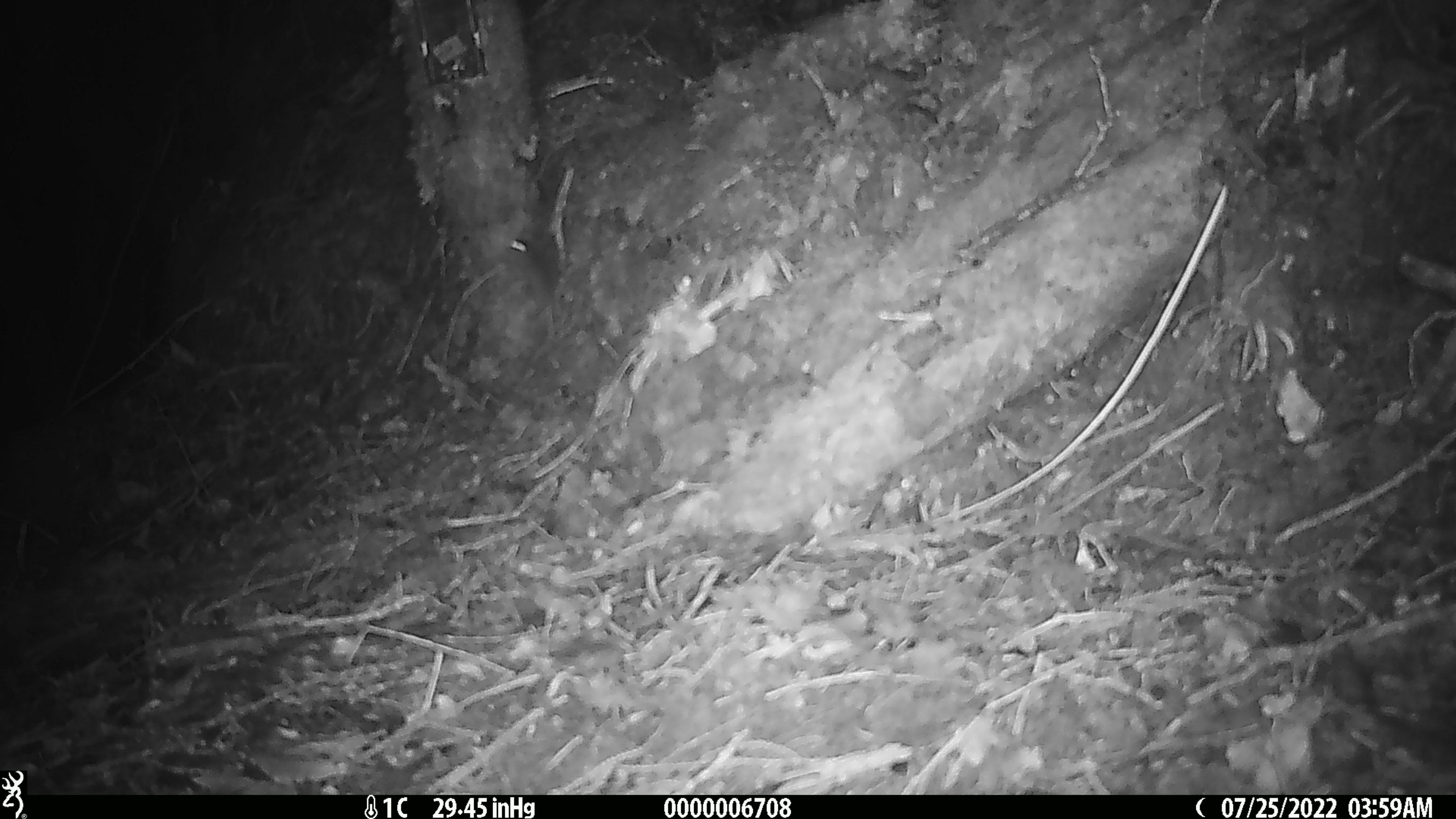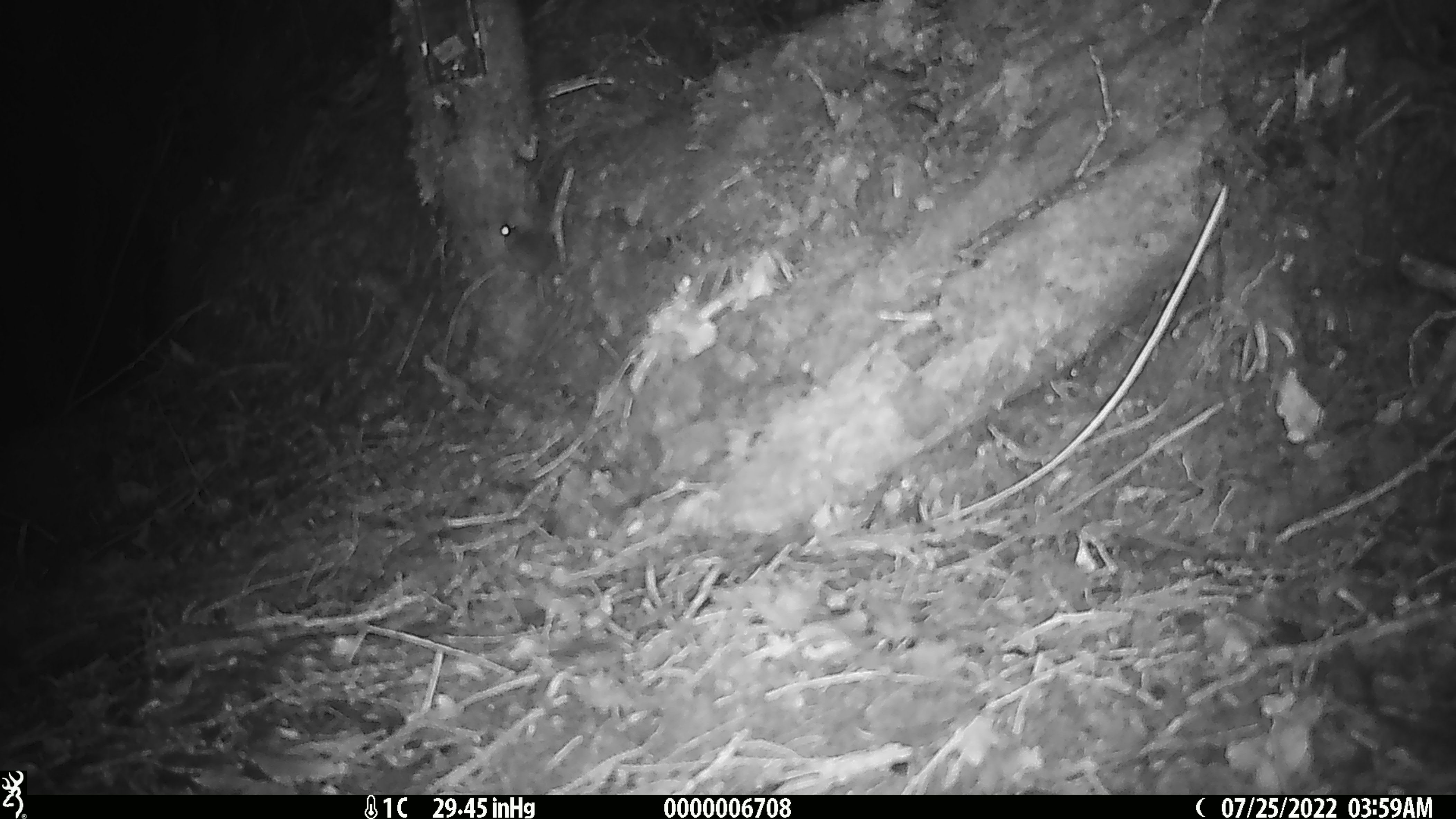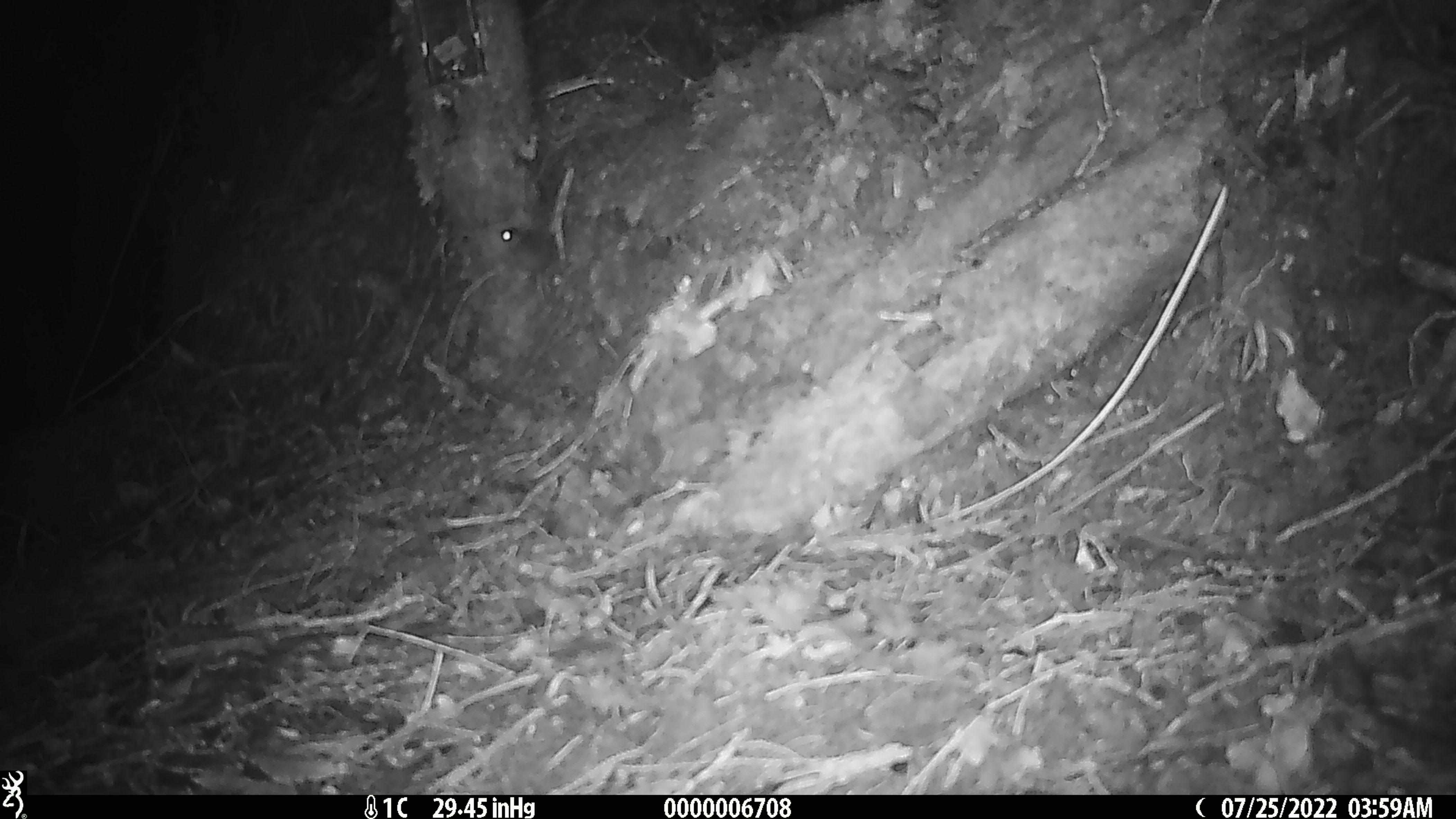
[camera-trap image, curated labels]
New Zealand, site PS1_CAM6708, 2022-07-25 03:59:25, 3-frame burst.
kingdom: Animalia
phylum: Chordata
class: Mammalia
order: Rodentia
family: Muridae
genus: Mus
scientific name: Mus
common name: mouse